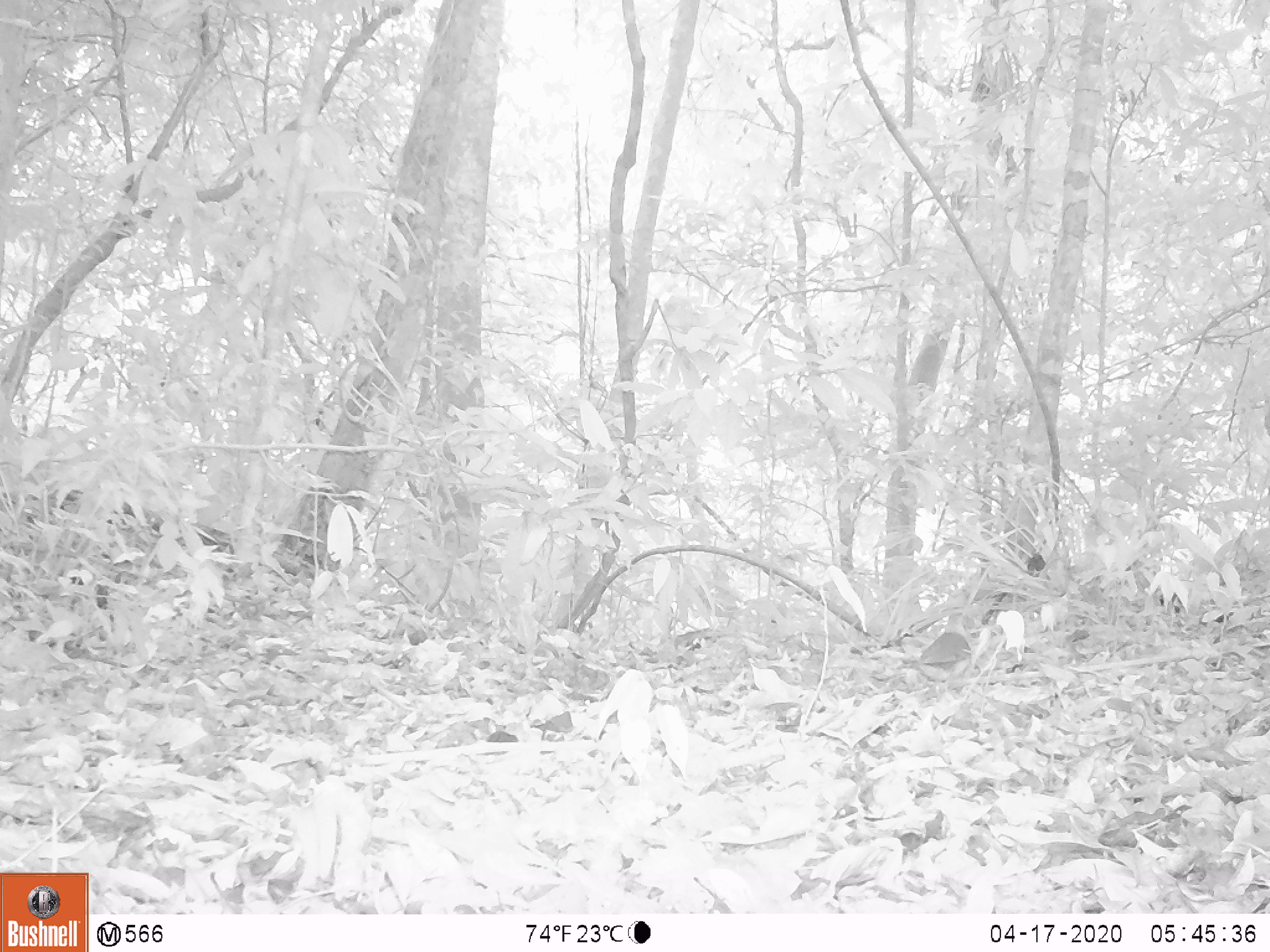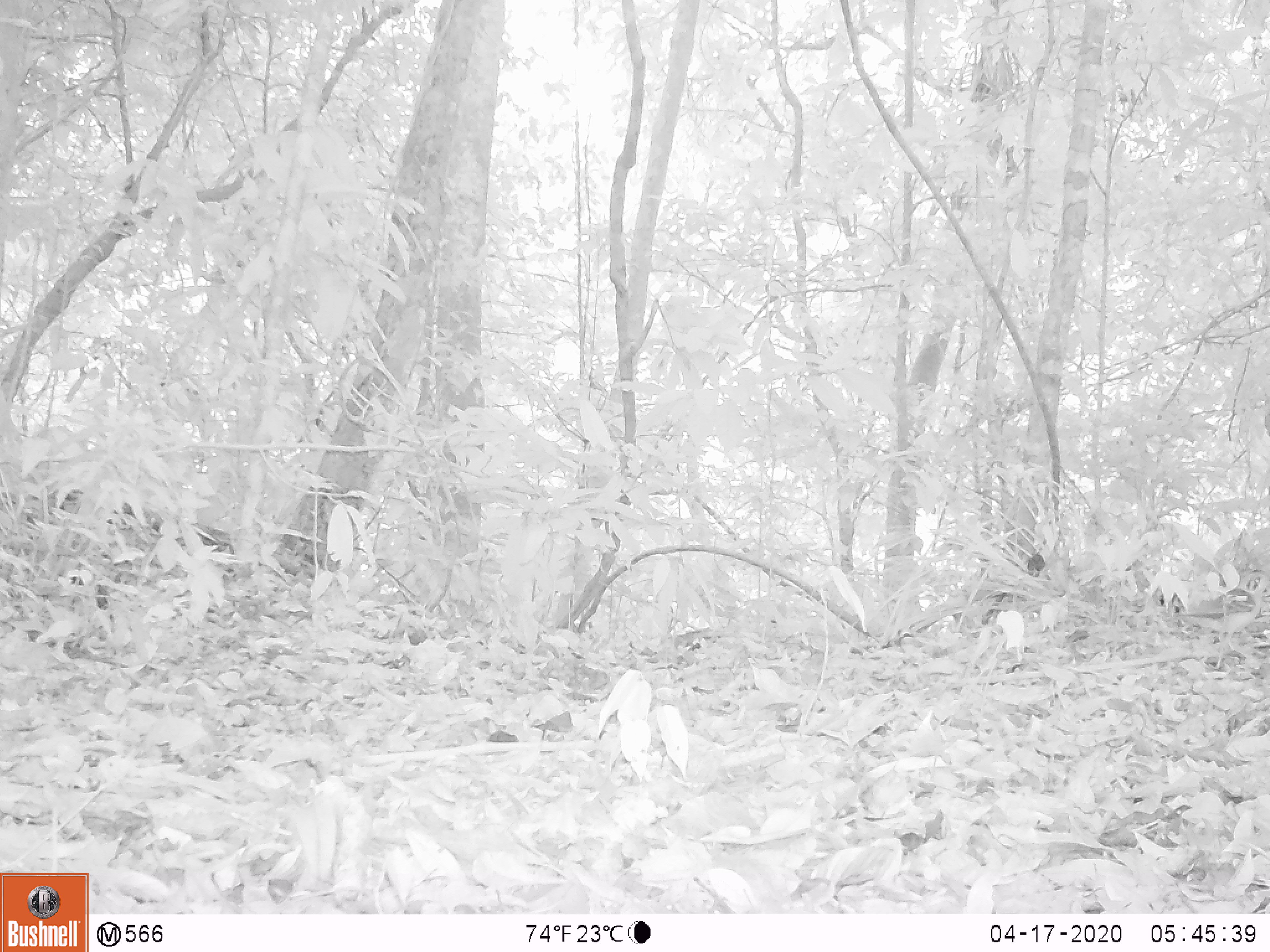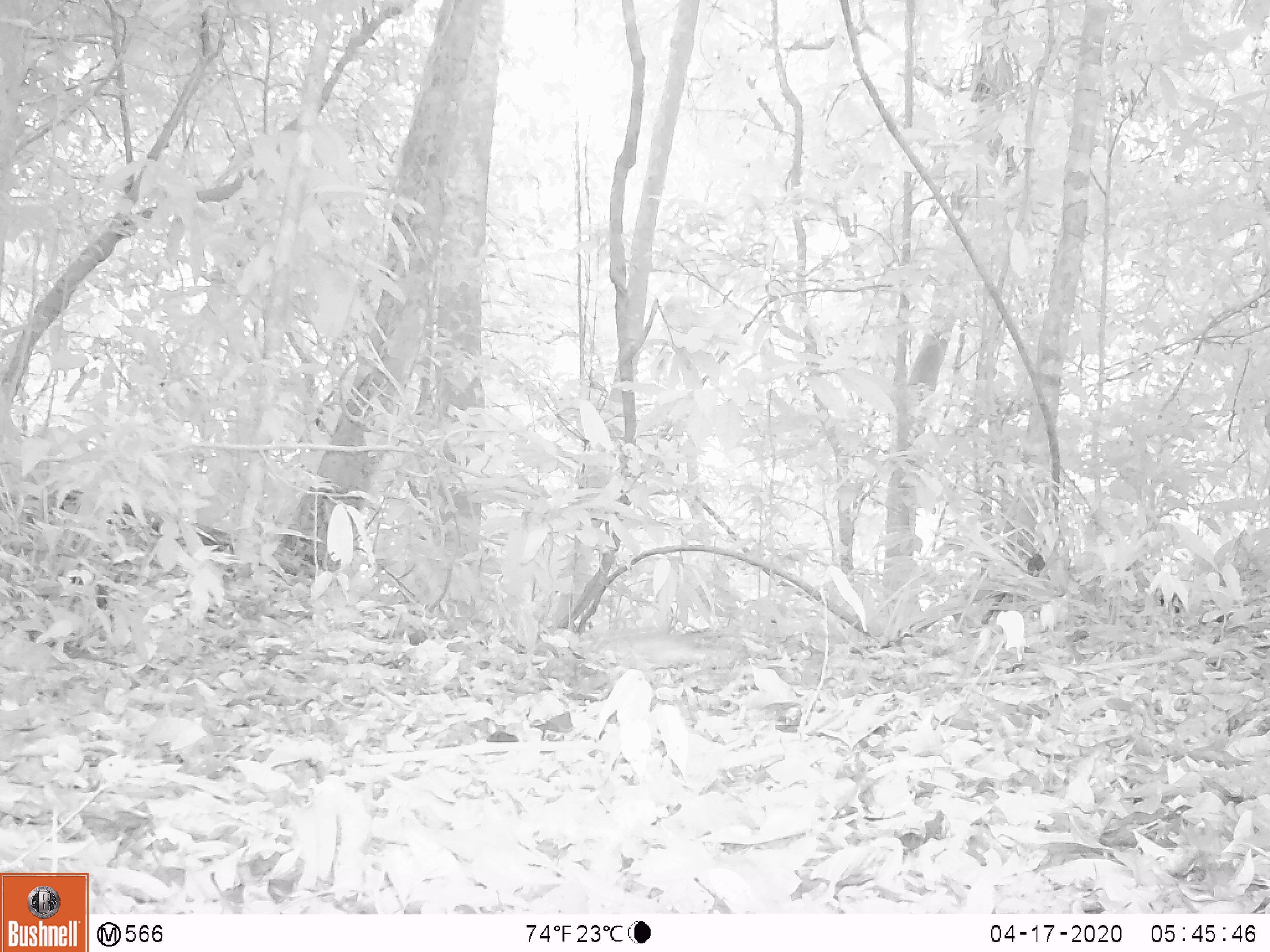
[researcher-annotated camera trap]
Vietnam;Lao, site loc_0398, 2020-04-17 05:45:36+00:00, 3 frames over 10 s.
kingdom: Animalia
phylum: Chordata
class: Aves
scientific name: Aves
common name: bird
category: unidentified bird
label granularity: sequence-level